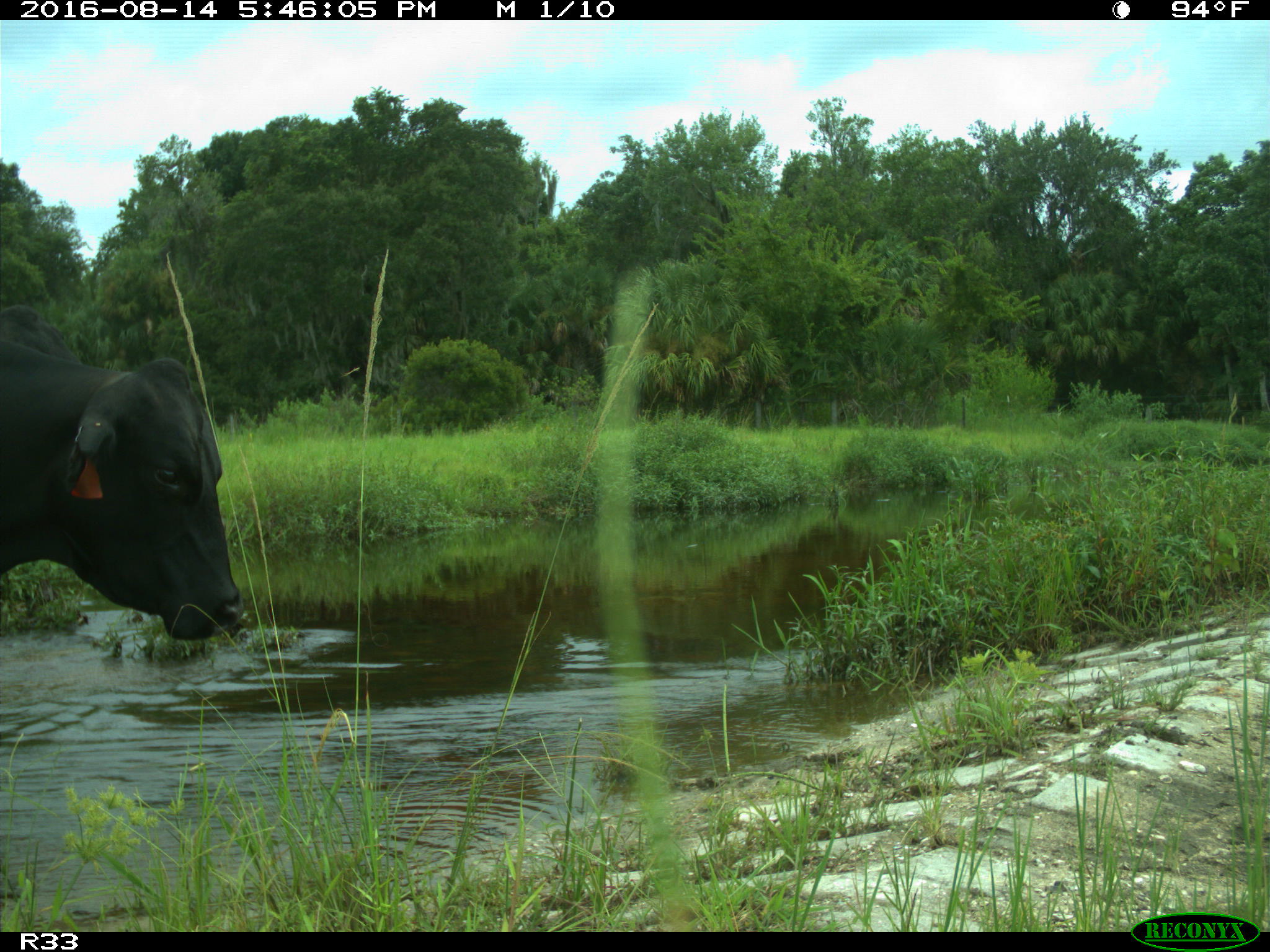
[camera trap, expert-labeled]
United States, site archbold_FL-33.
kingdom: Animalia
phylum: Chordata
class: Mammalia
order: Artiodactyla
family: Bovidae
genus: Bos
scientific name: Bos taurus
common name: domestic cow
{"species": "Bos taurus (domestic cow)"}